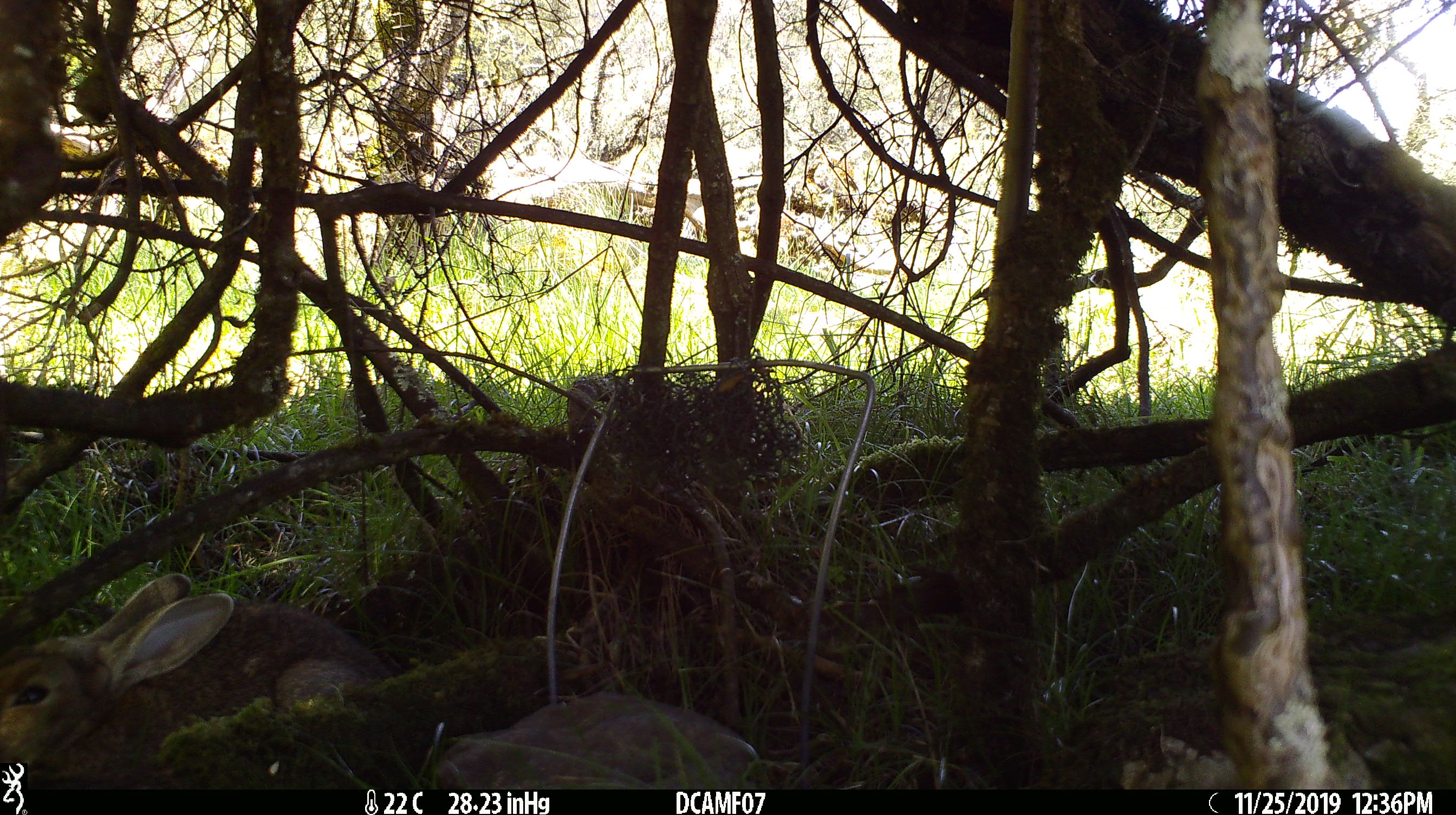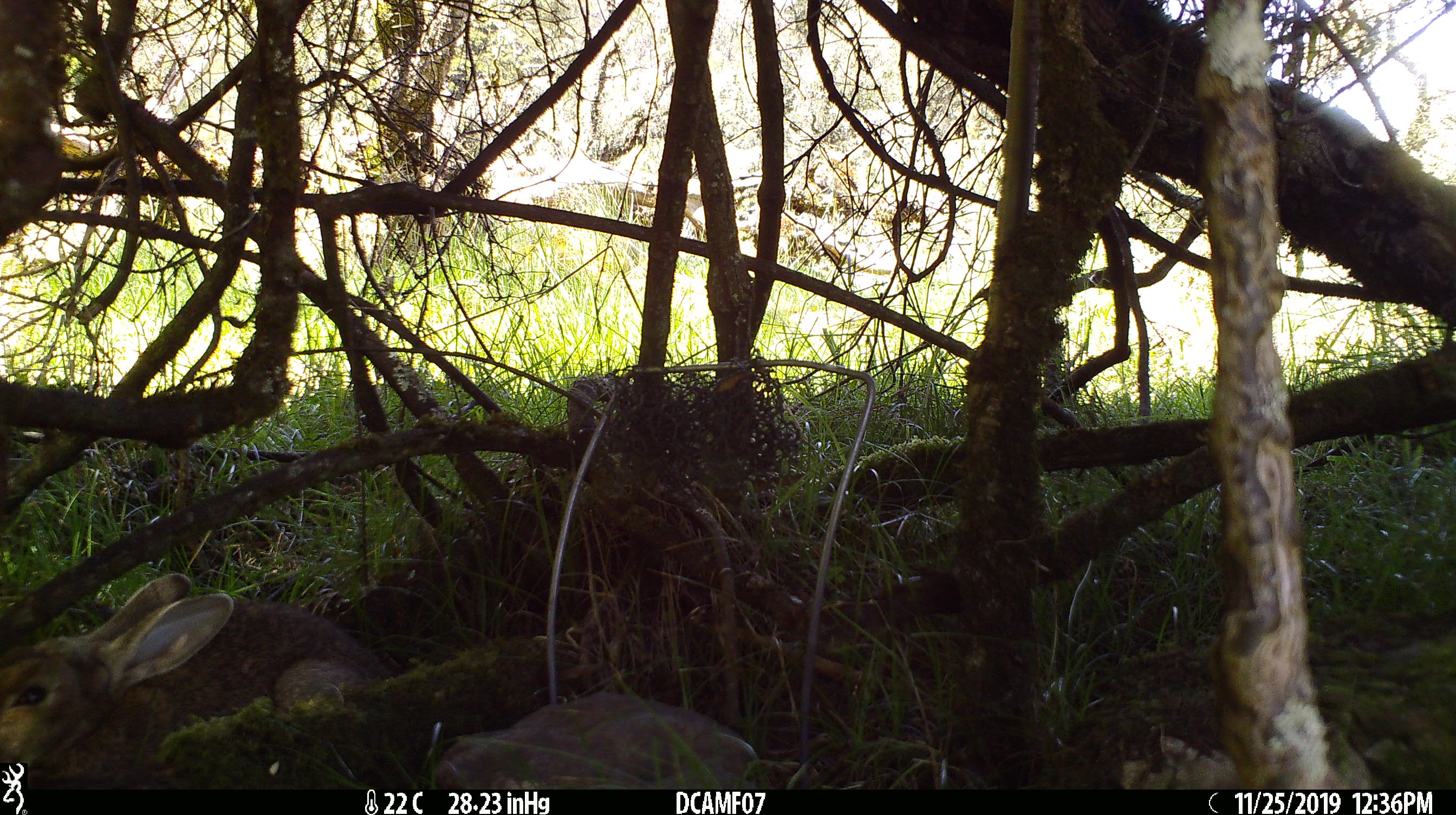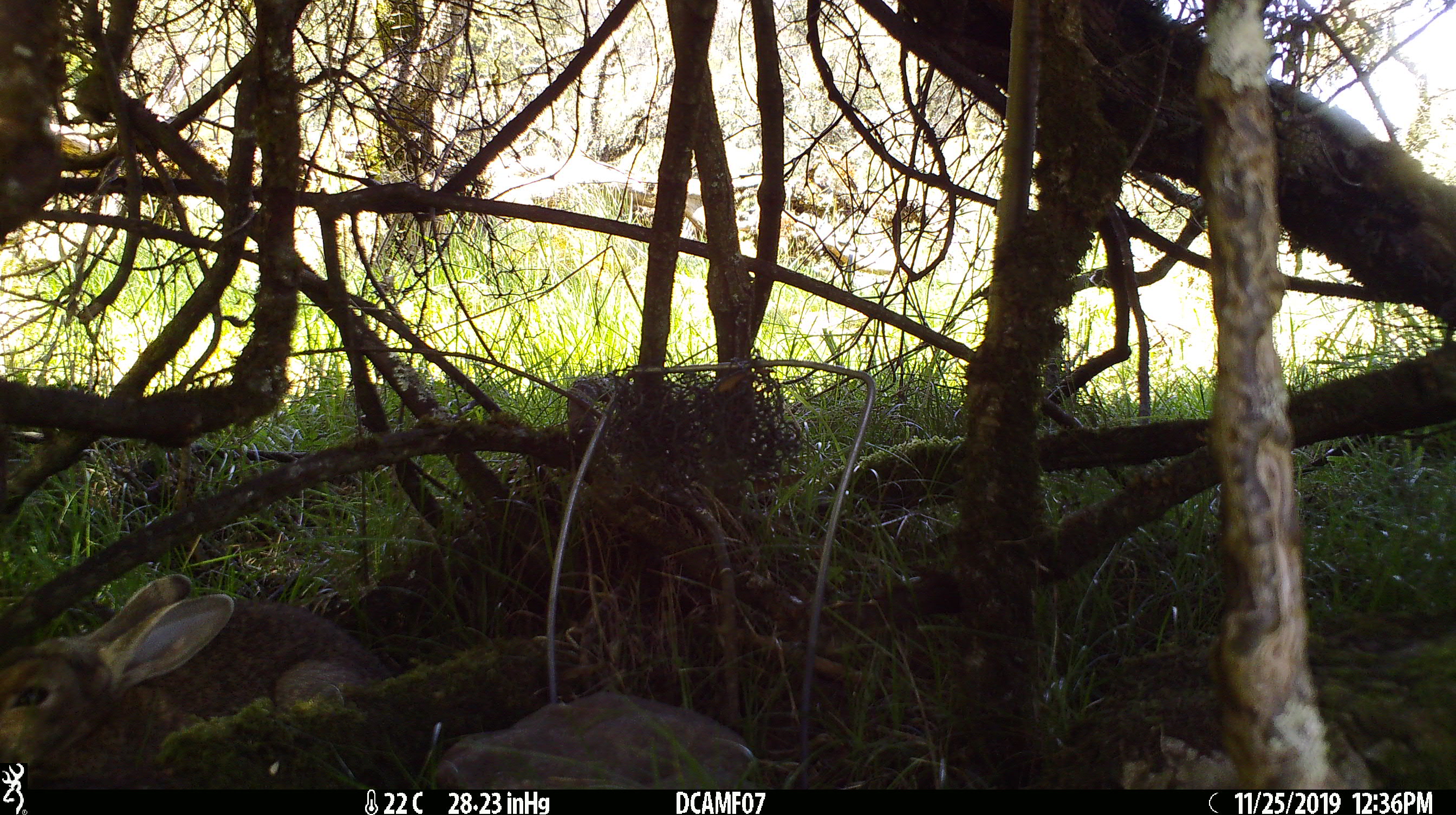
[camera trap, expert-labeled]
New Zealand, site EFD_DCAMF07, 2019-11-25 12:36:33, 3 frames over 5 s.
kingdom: Animalia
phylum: Chordata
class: Mammalia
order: Lagomorpha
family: Leporidae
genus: Oryctolagus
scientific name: Oryctolagus cuniculus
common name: european rabbit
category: rabbit